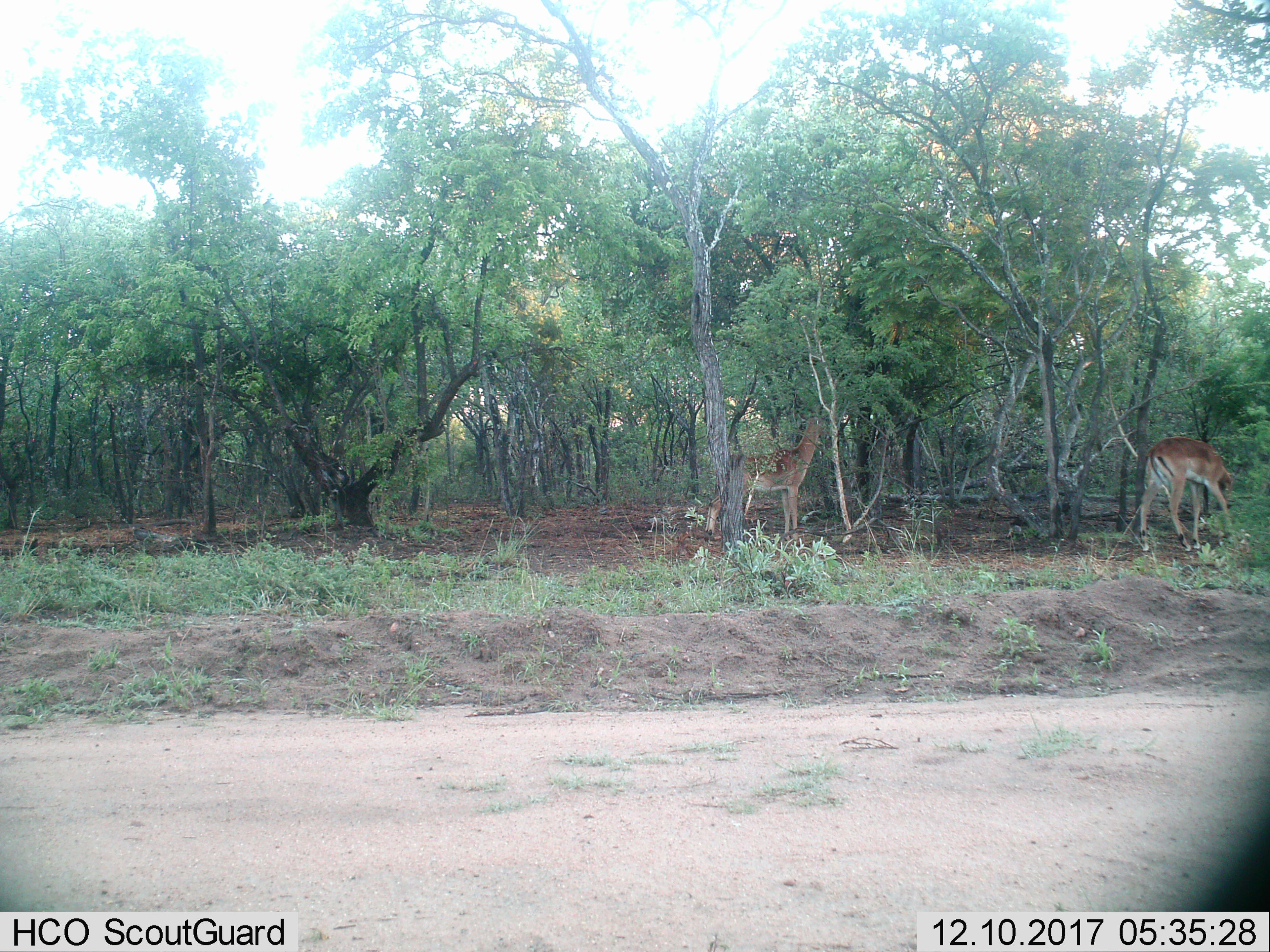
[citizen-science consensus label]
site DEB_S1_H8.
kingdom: Animalia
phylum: Chordata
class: Mammalia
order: Artiodactyla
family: Bovidae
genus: Aepyceros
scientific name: Aepyceros melampus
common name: impala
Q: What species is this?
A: Impala (Aepyceros melampus).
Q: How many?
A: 2.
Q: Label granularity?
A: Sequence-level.